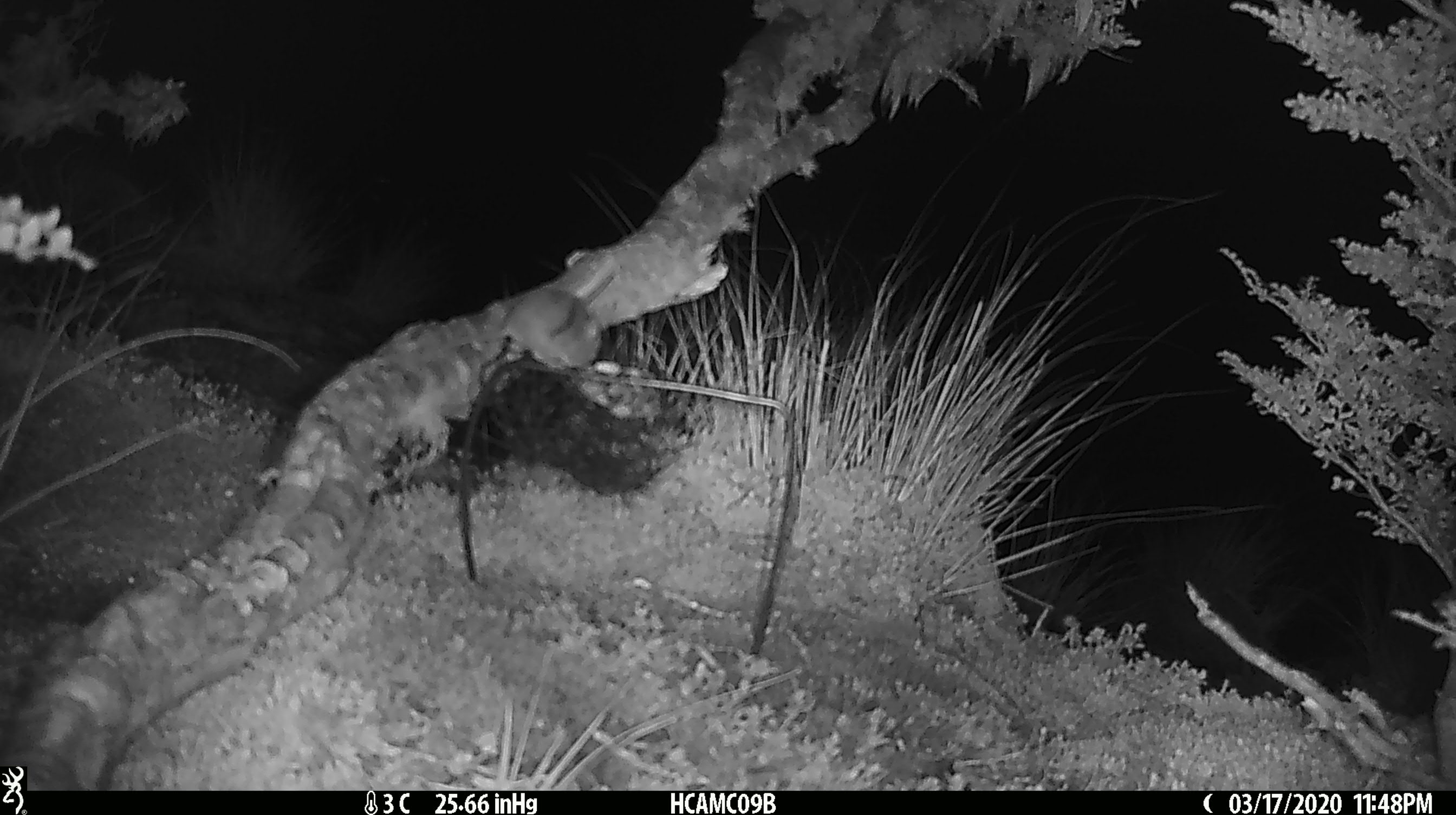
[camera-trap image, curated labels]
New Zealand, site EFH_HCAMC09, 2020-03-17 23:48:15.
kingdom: Animalia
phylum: Chordata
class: Mammalia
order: Rodentia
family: Muridae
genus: Mus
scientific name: Mus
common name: mouse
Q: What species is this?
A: Mouse (Mus).